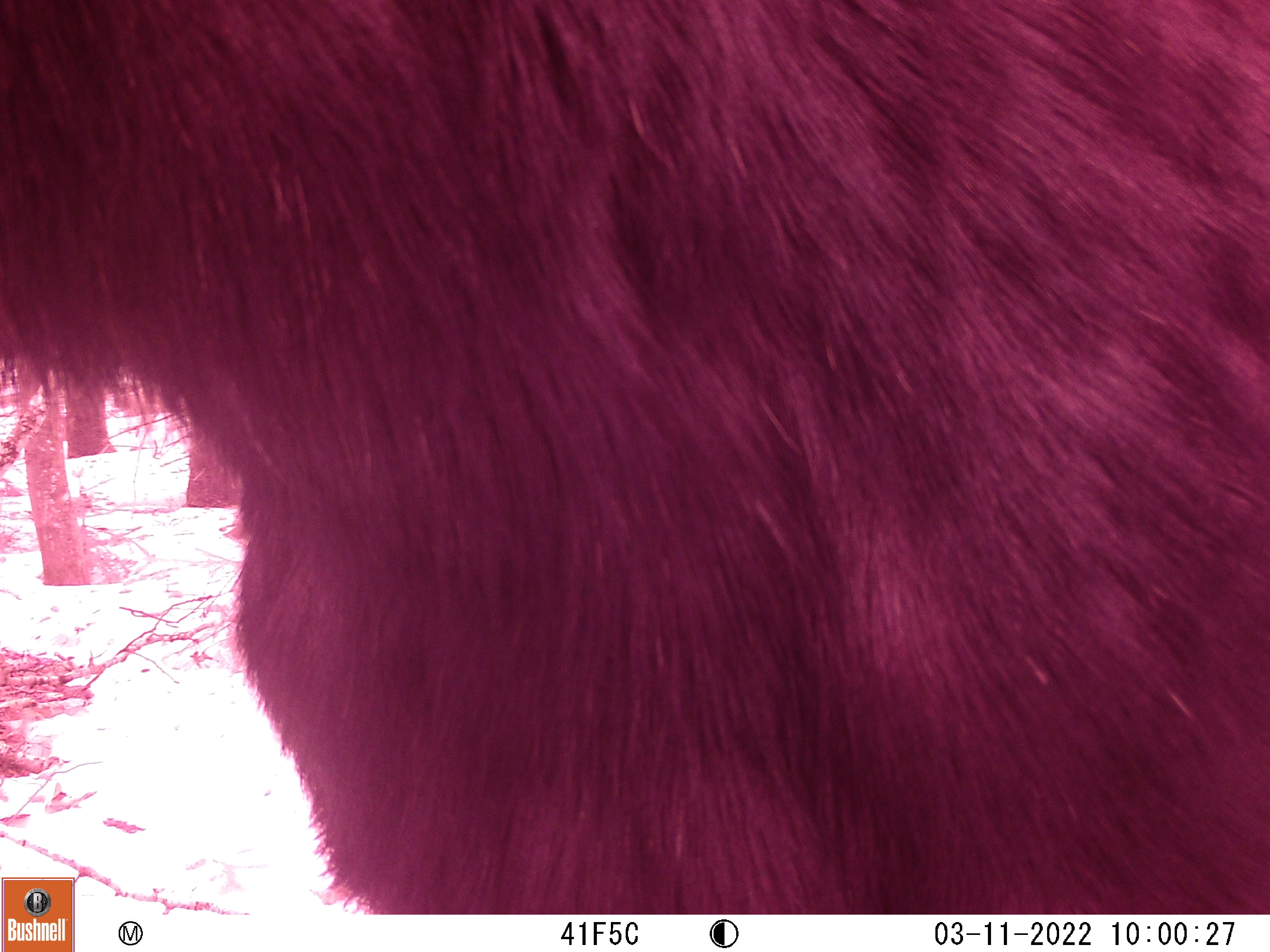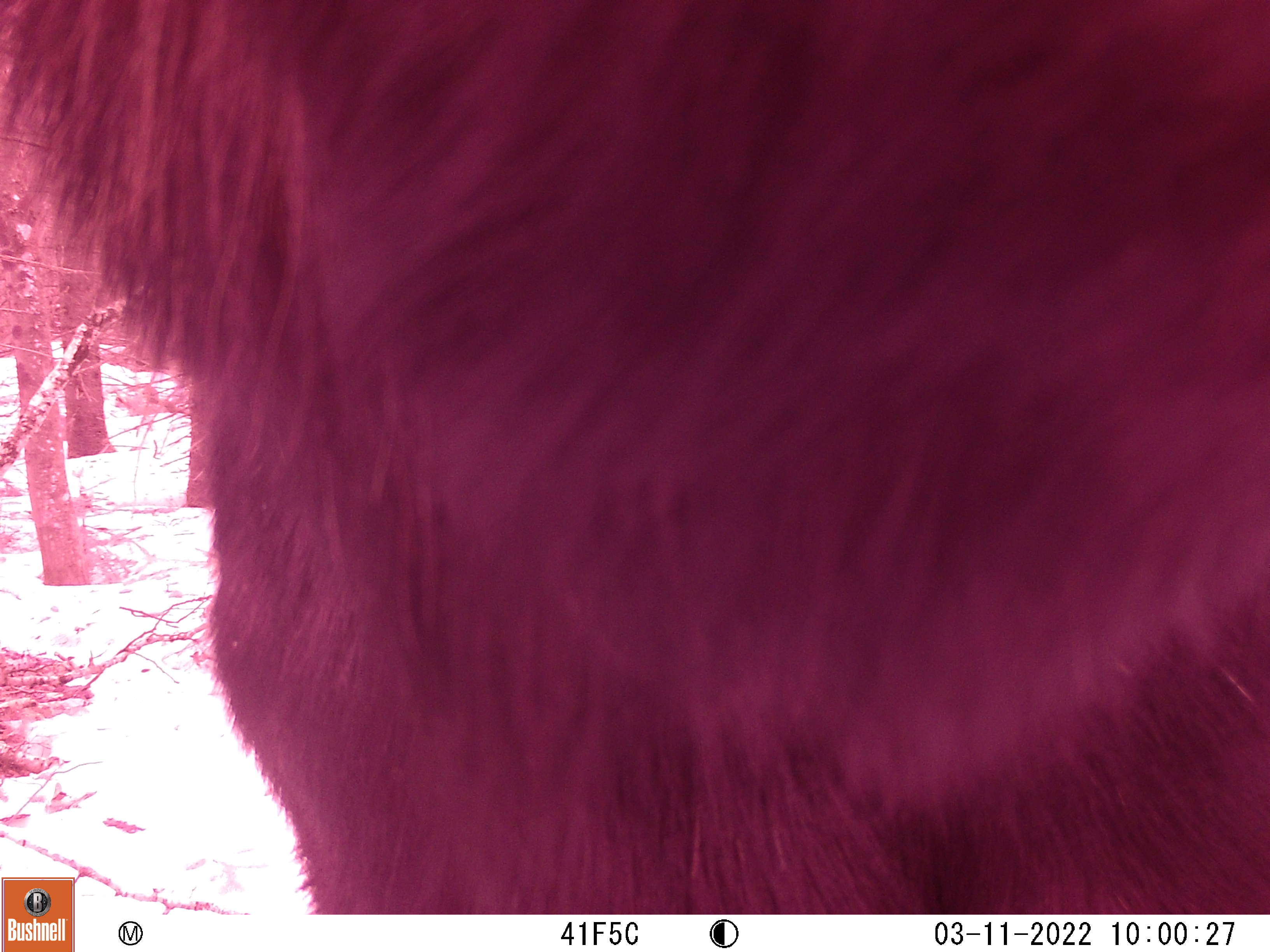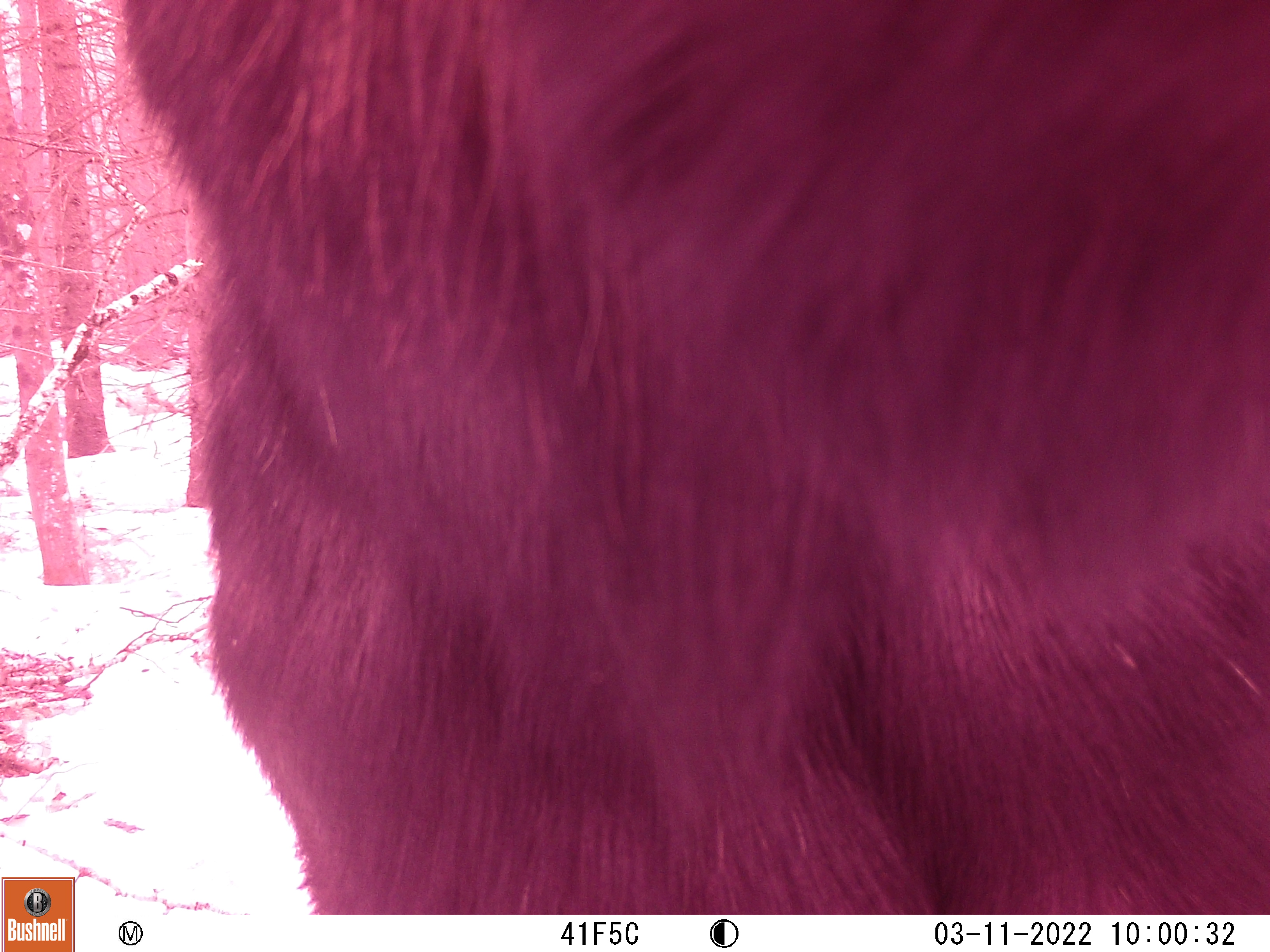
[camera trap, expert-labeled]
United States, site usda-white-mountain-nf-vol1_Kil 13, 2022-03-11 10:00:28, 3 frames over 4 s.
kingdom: Animalia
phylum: Chordata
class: Mammalia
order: Artiodactyla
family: Cervidae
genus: Alces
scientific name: Alces alces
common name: moose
Moose (Alces alces).